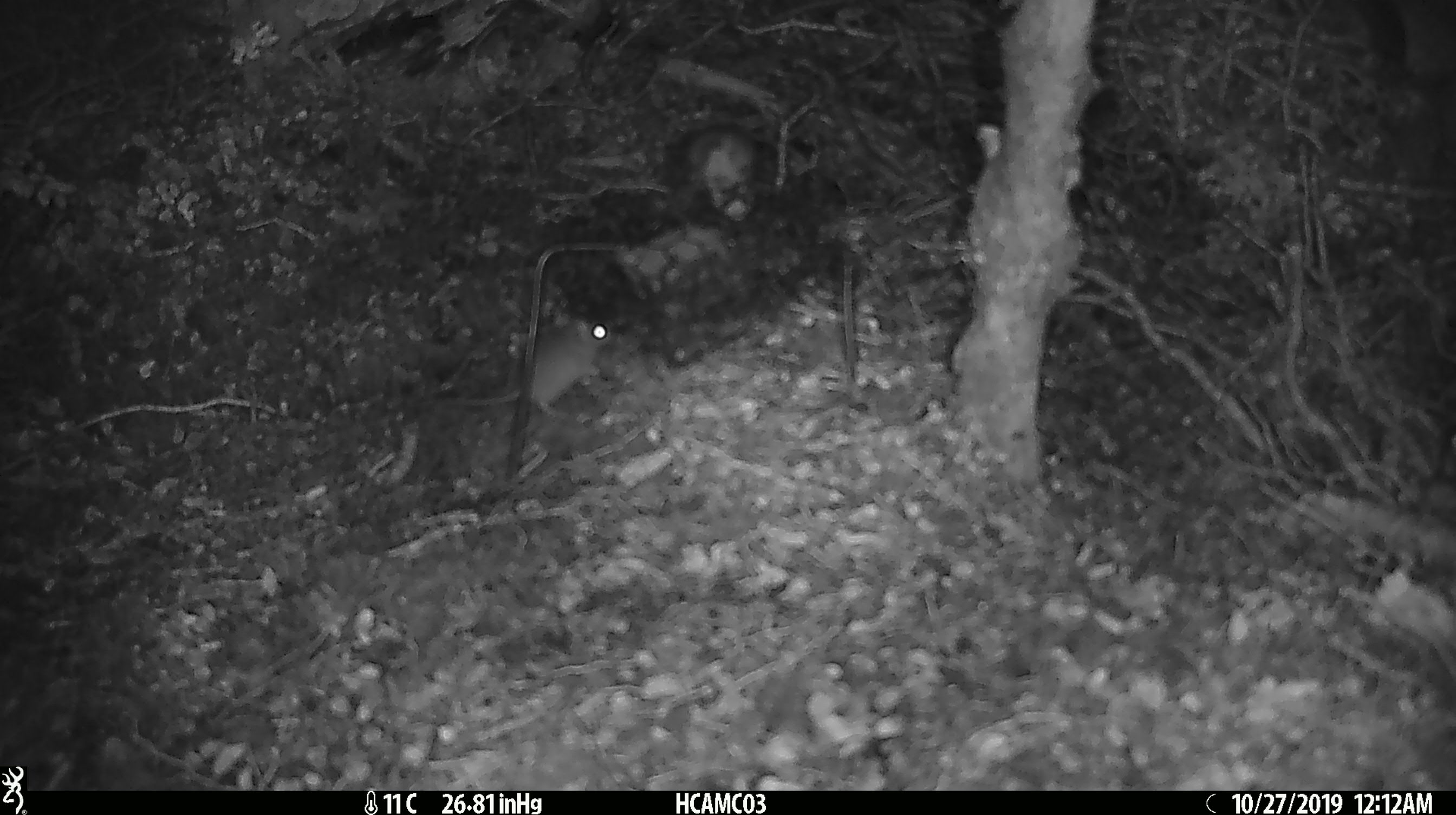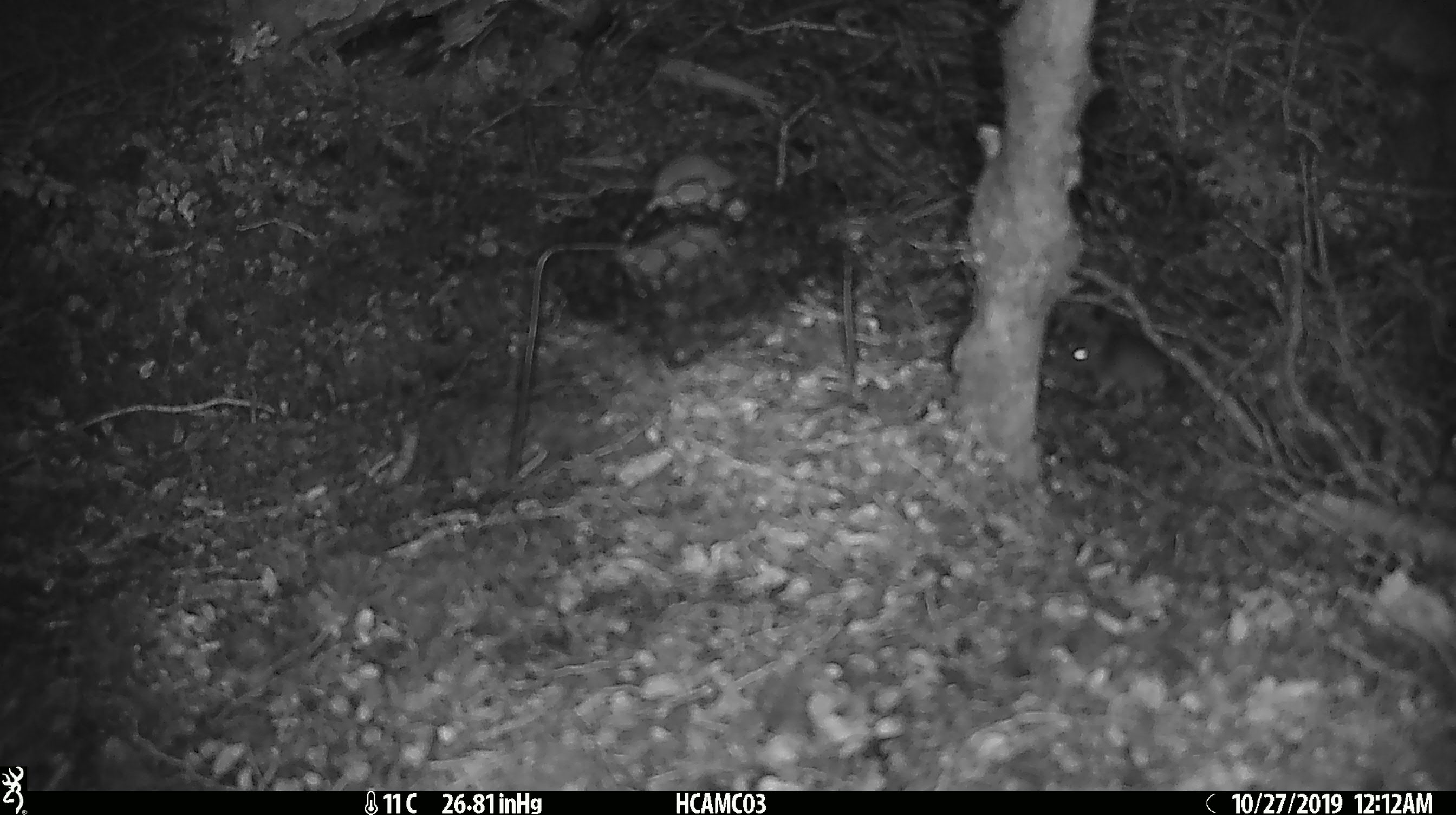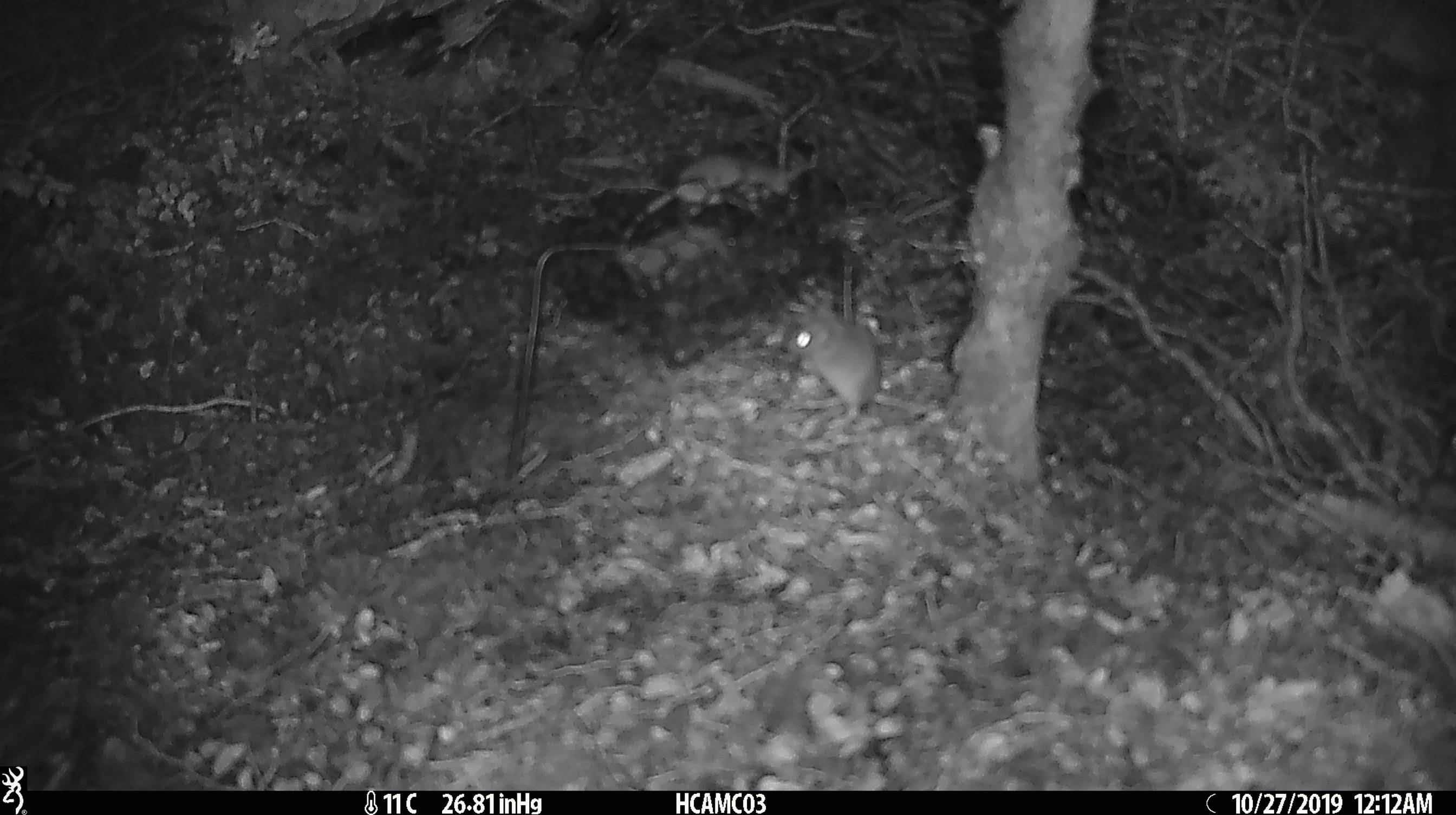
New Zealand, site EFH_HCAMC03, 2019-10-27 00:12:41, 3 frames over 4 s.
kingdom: Animalia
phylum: Chordata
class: Mammalia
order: Rodentia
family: Muridae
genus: Mus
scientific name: Mus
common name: mouse